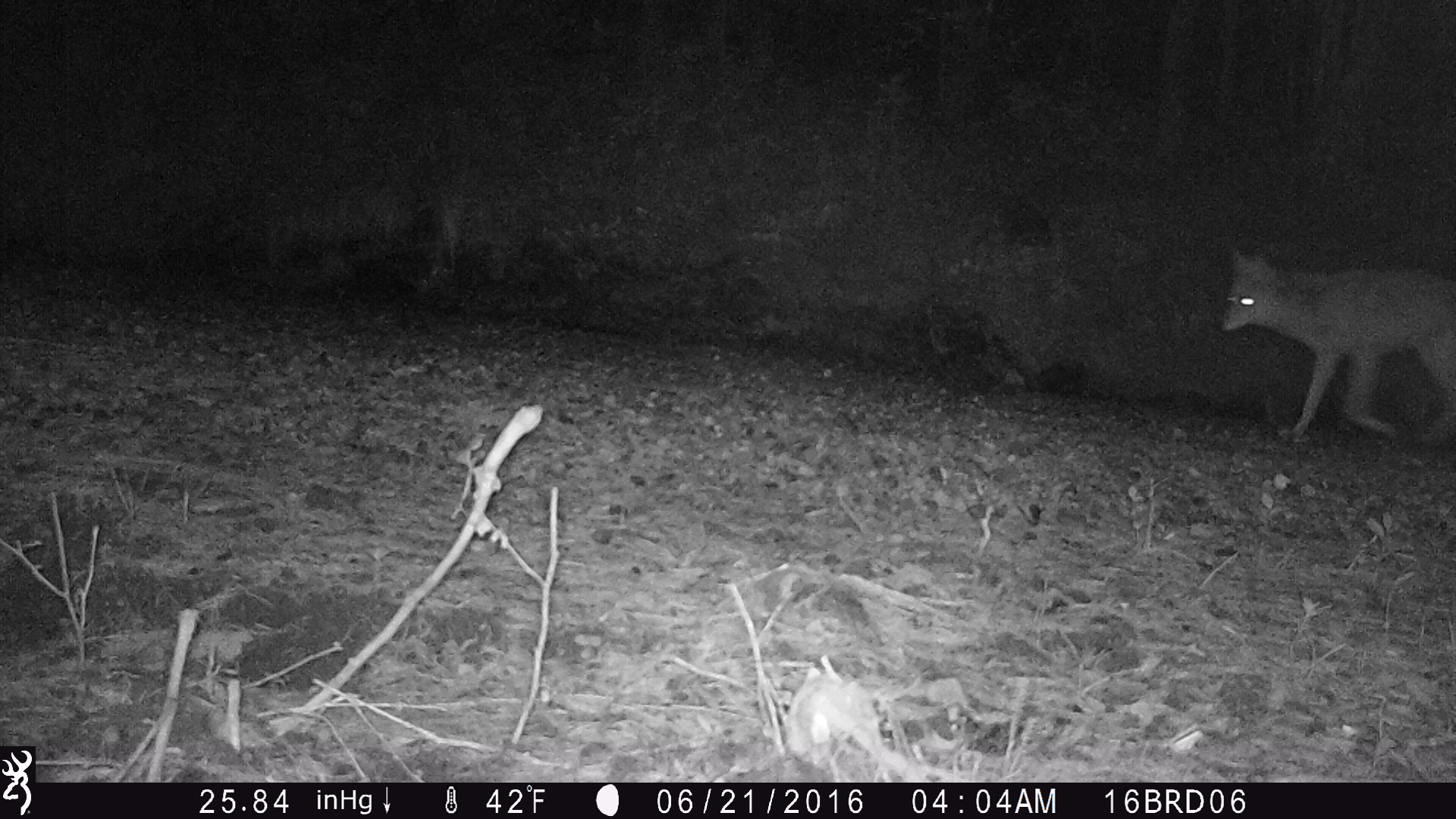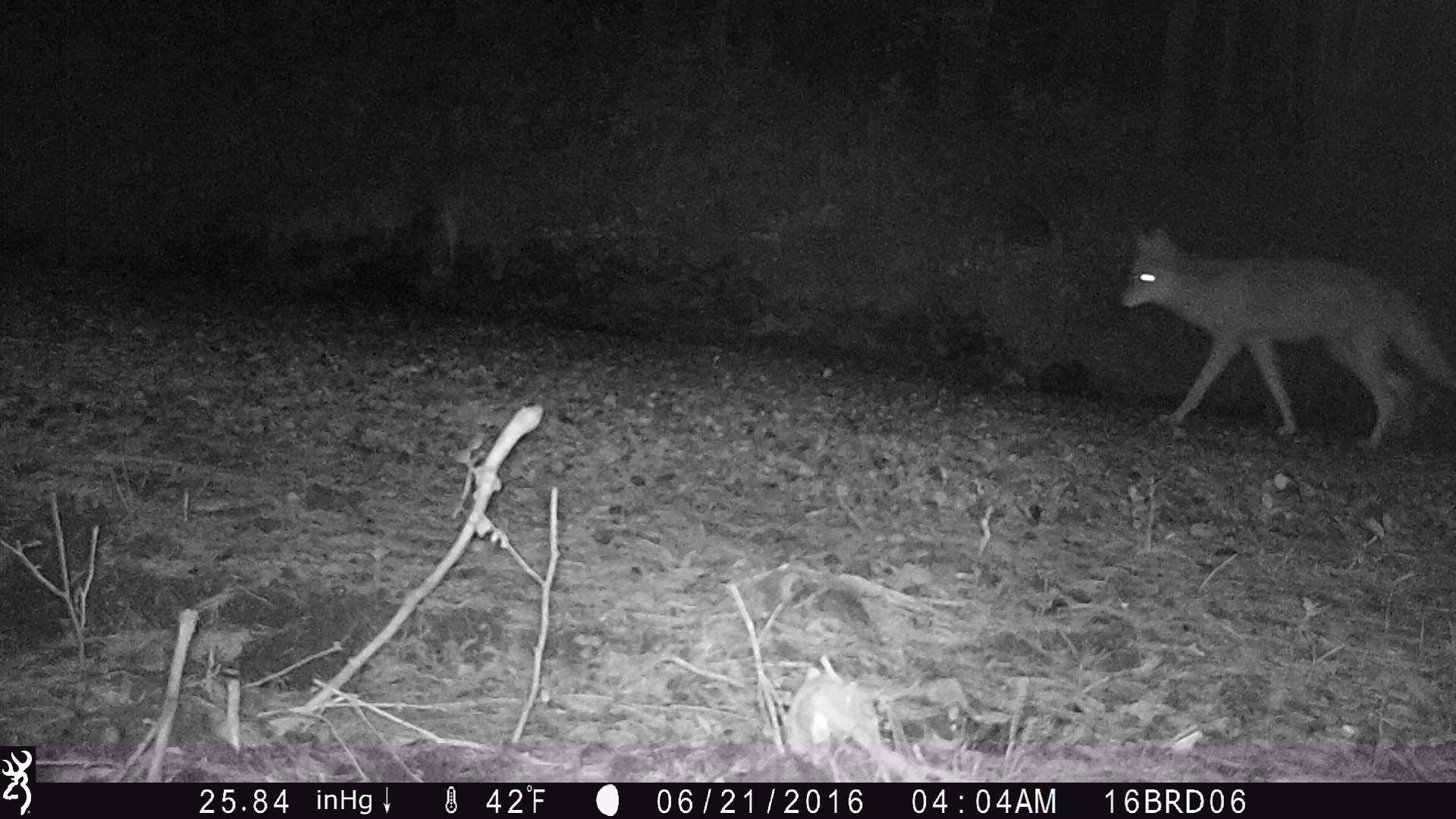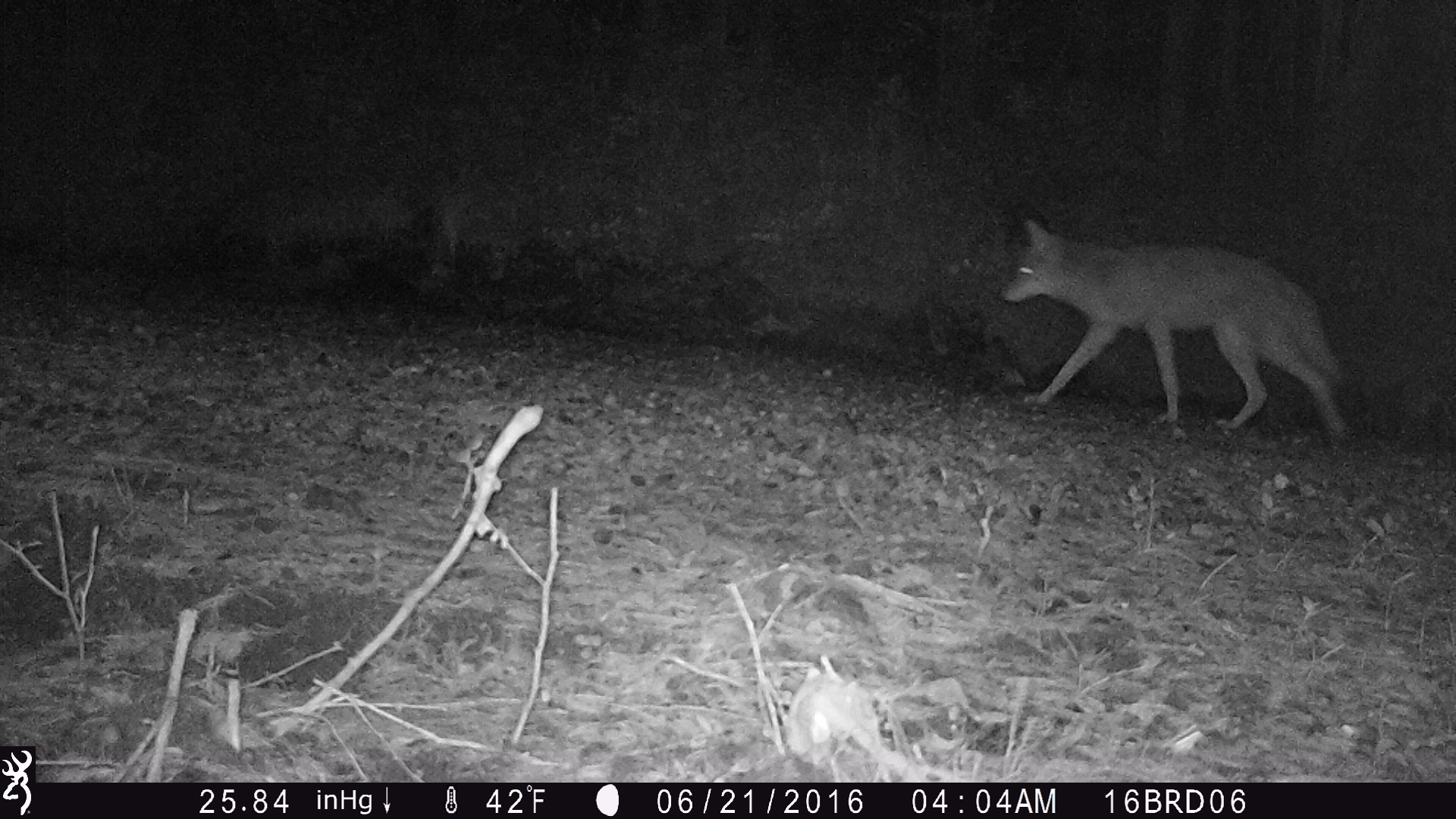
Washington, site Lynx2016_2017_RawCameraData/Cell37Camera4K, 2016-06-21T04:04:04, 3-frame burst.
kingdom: Animalia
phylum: Chordata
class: Mammalia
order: Carnivora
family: Canidae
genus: Canis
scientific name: Canis latrans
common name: coyote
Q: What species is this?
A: Canis latrans (coyote).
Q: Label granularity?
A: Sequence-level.